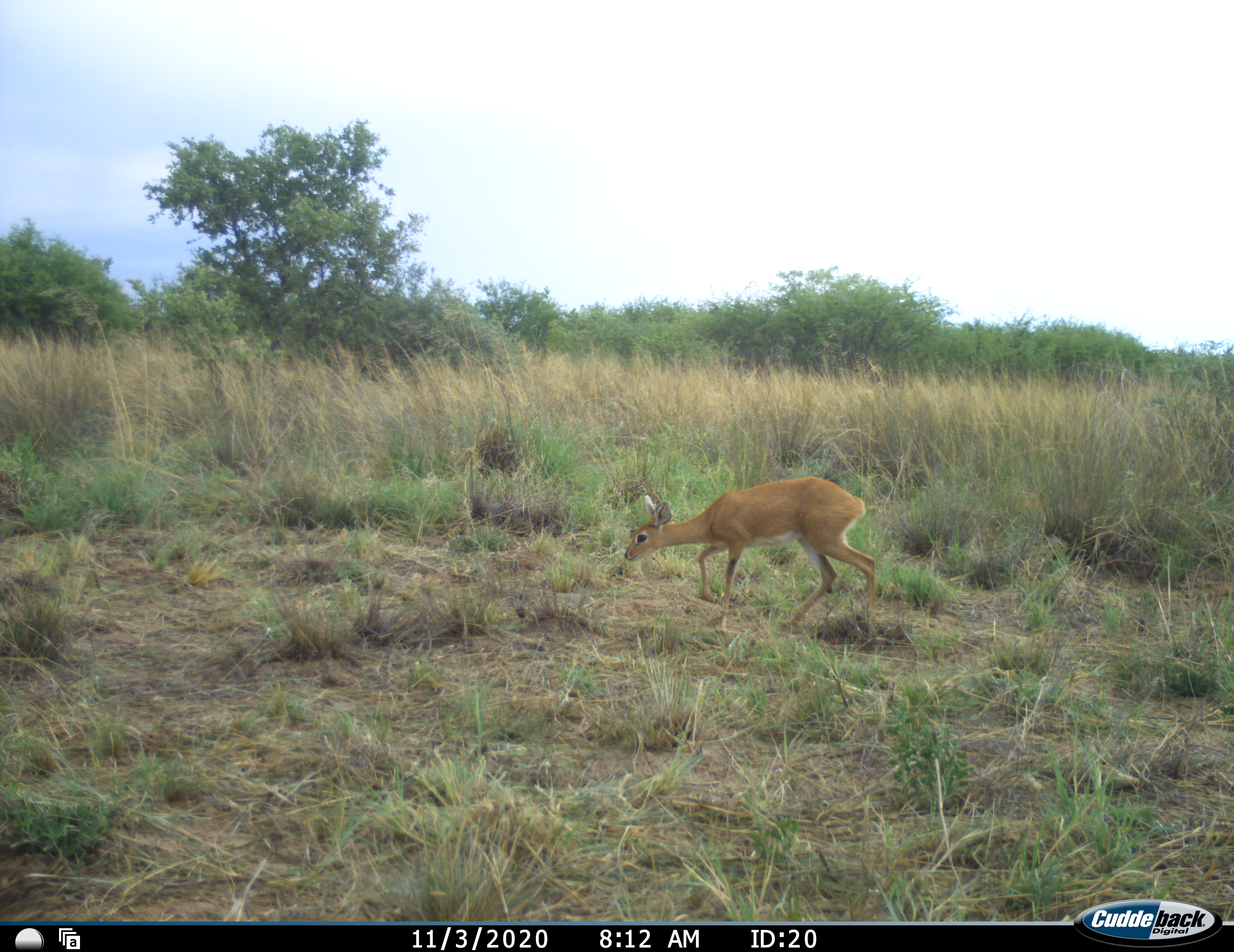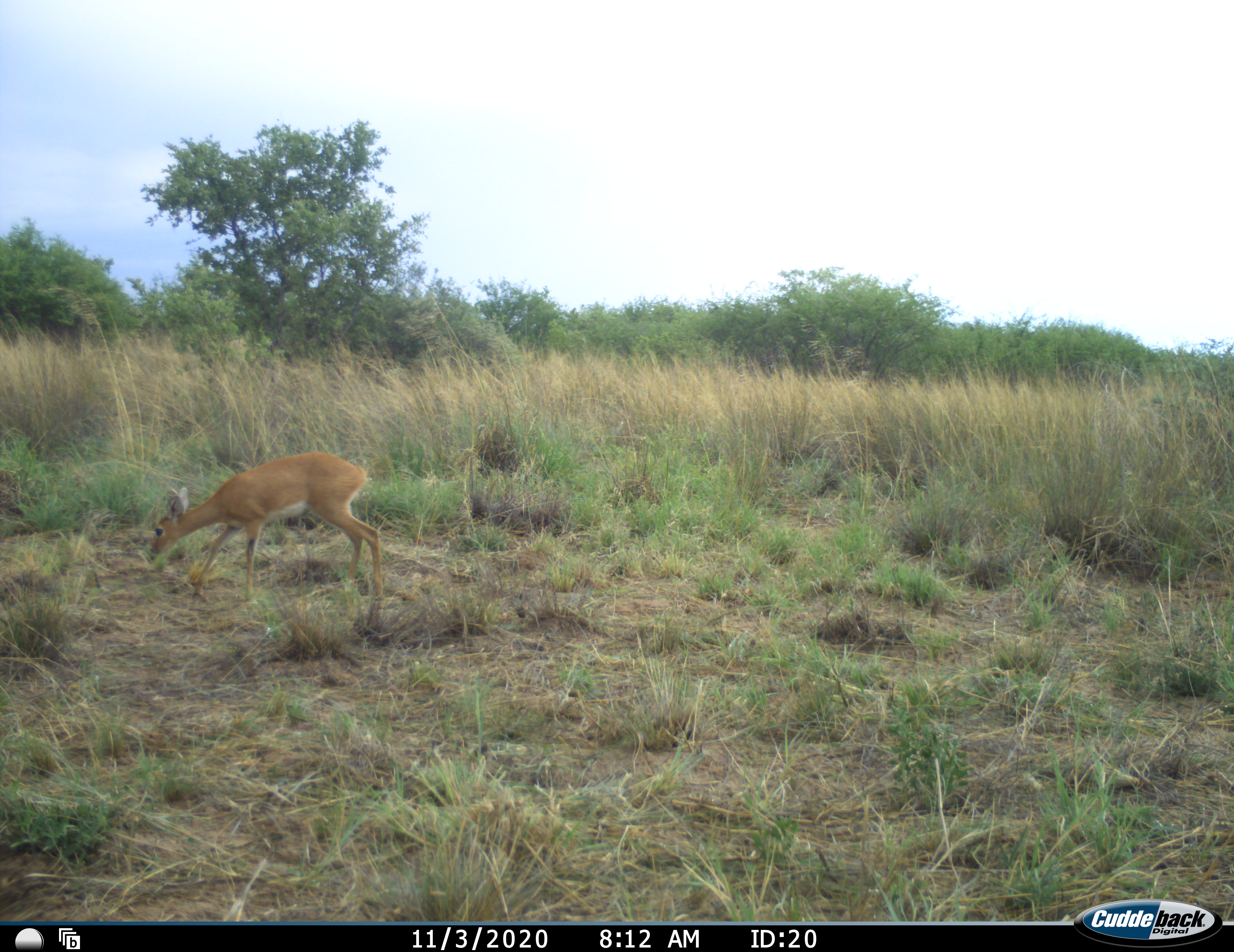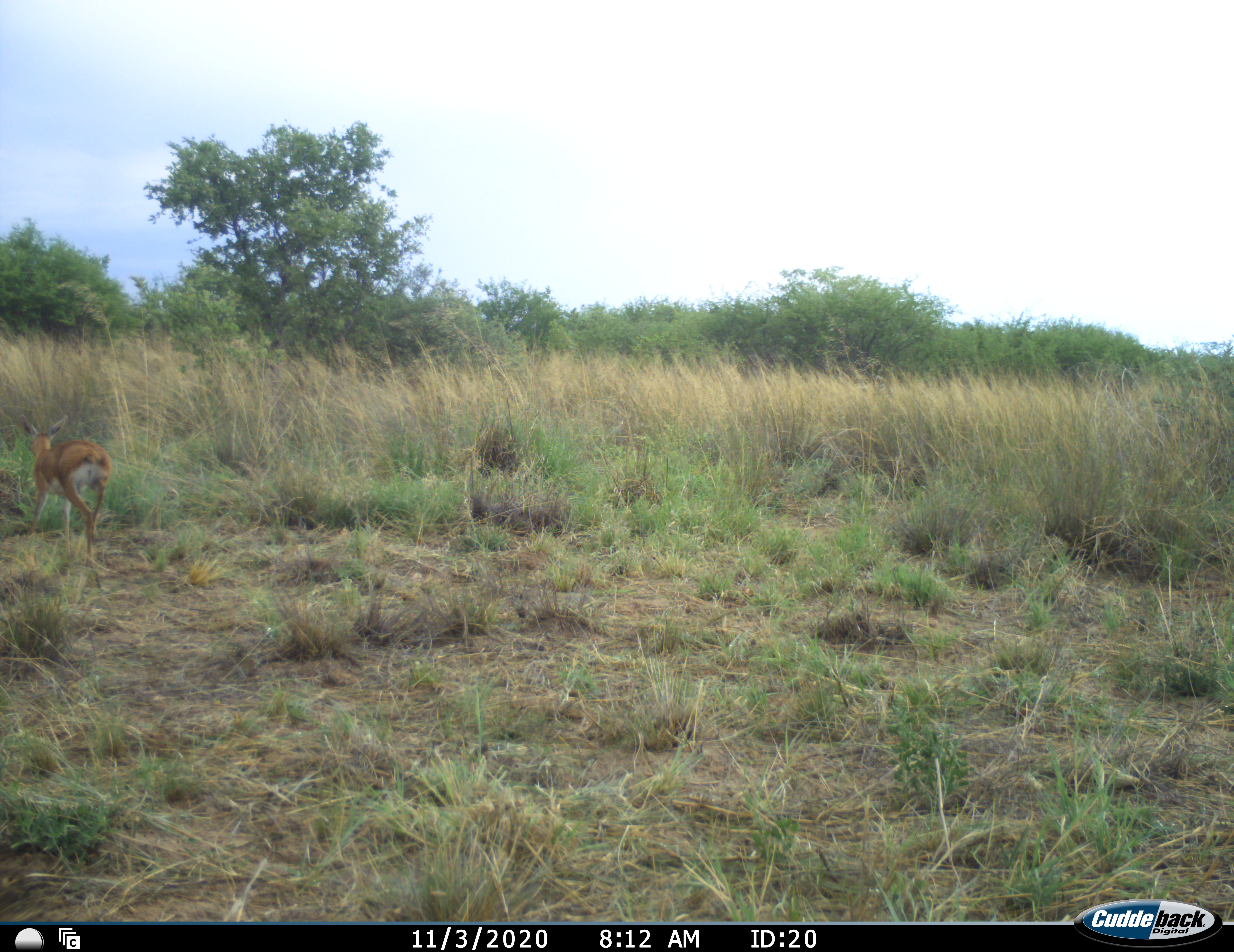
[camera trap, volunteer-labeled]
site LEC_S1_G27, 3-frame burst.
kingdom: Animalia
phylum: Chordata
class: Mammalia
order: Artiodactyla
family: Bovidae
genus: Raphicerus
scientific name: Raphicerus campestris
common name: steenbok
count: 1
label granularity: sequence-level